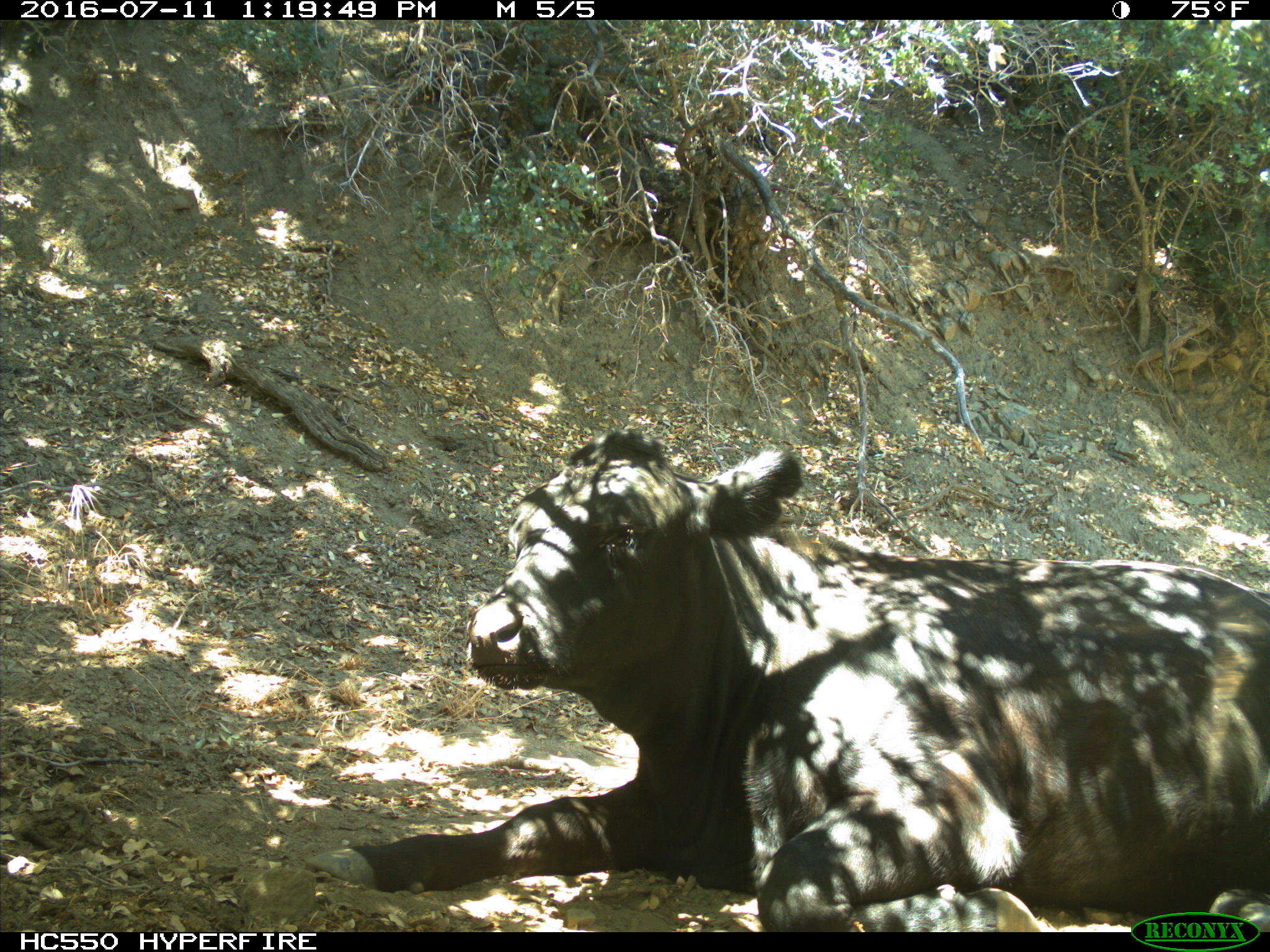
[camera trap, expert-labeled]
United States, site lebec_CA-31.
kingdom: Animalia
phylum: Chordata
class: Mammalia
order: Artiodactyla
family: Bovidae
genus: Bos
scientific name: Bos taurus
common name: domestic cow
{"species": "Bos taurus (domestic cow)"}